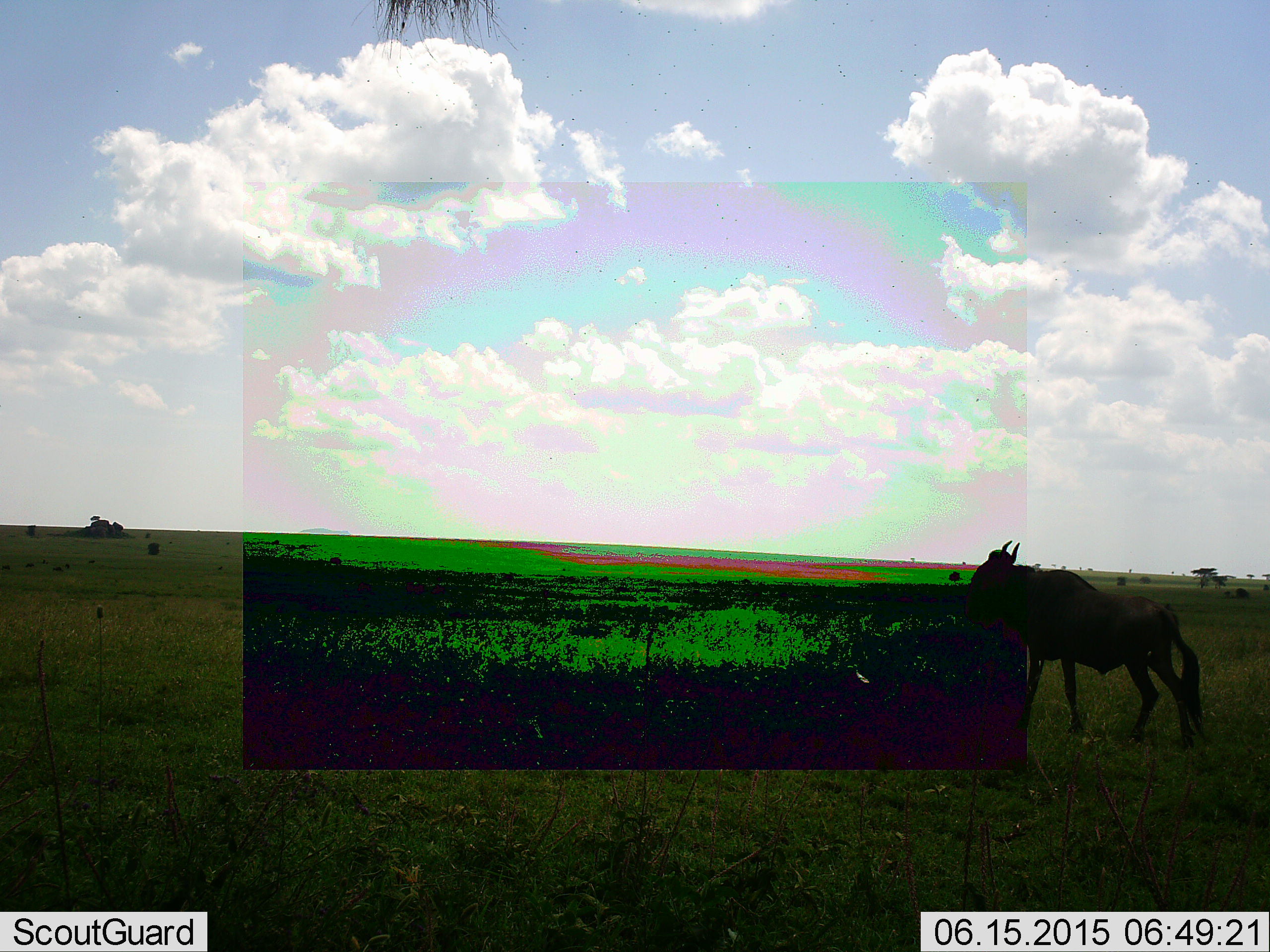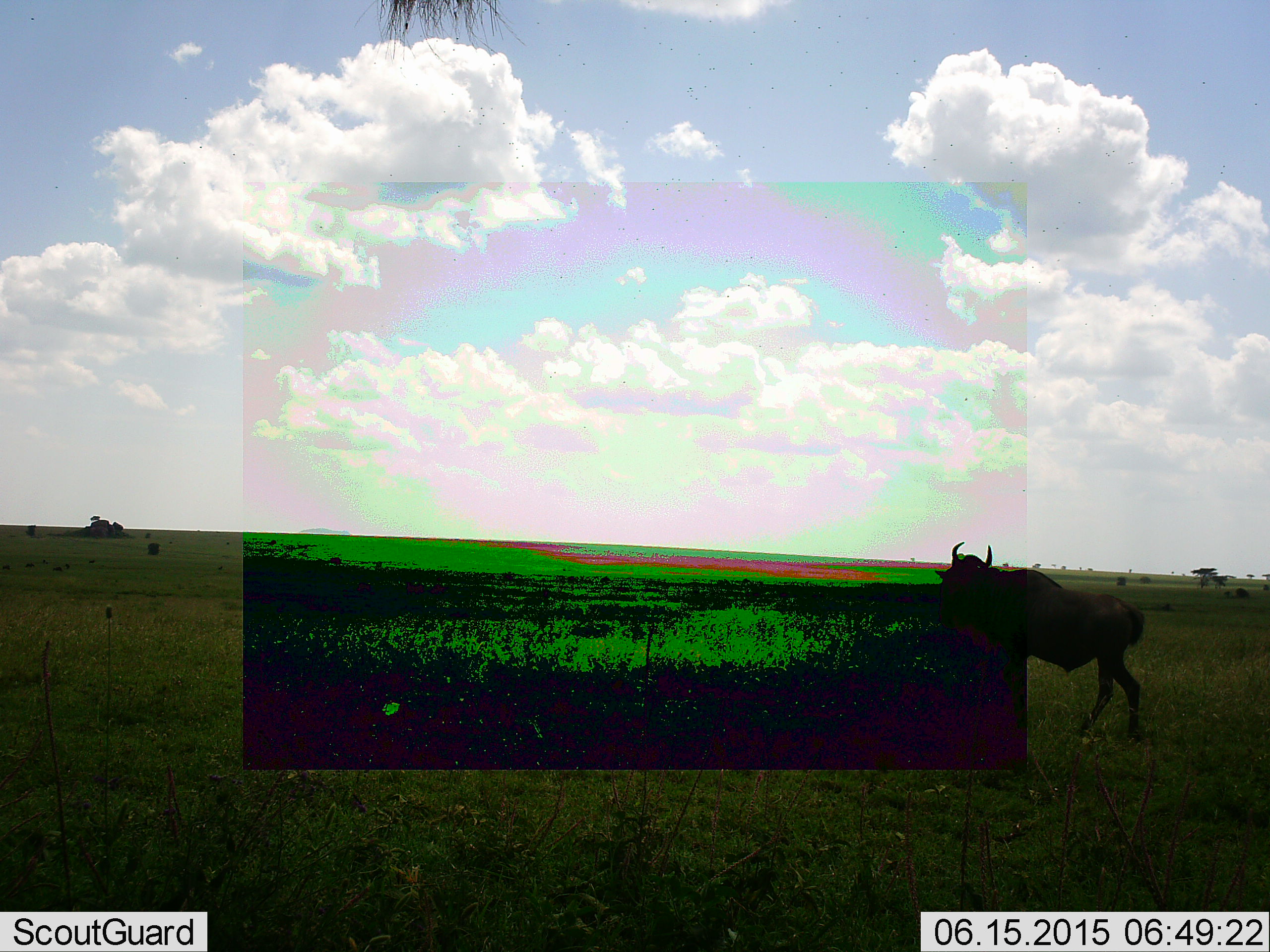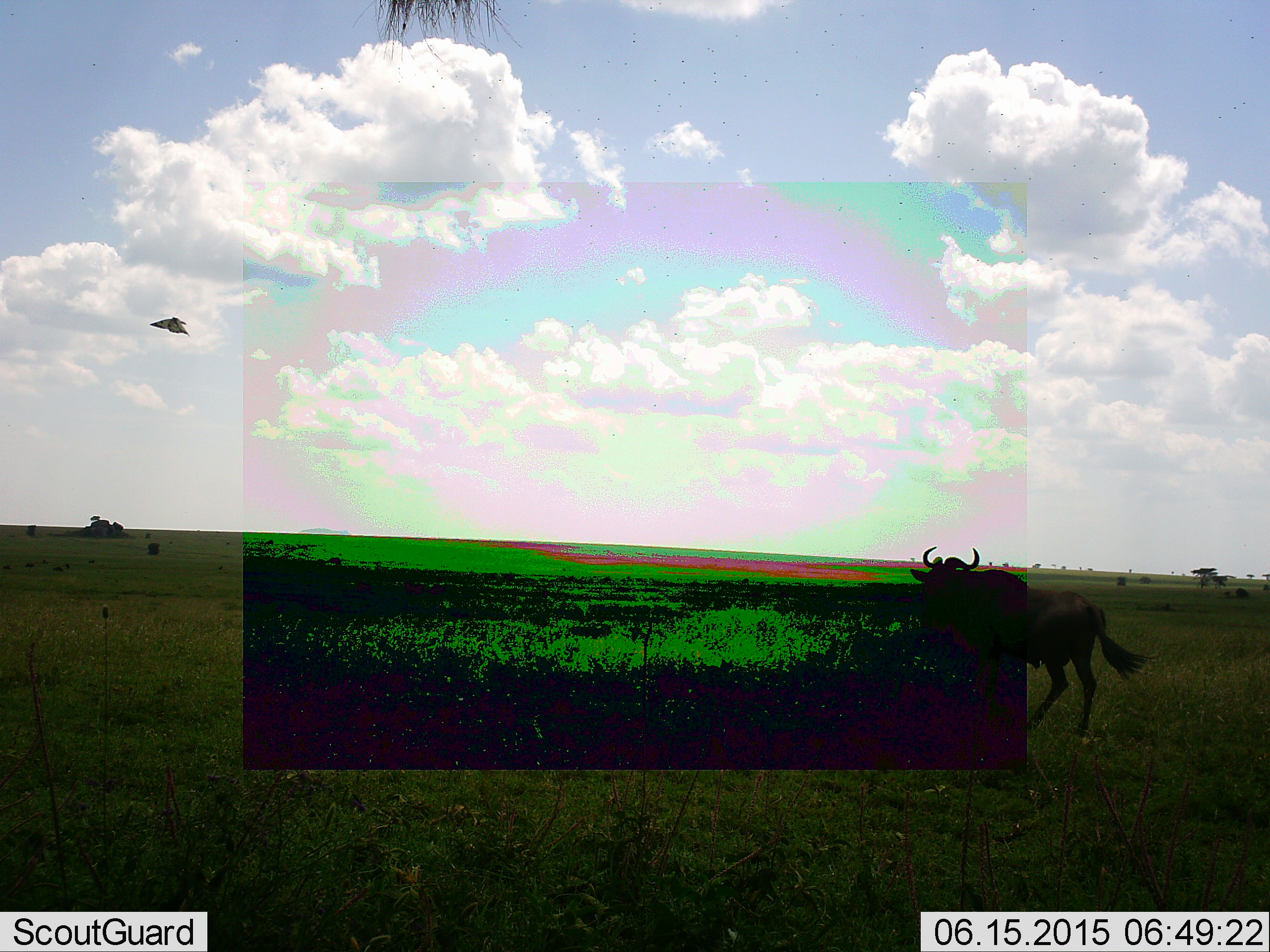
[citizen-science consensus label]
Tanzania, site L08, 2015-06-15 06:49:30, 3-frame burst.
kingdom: Animalia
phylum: Chordata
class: Mammalia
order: Artiodactyla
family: Bovidae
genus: Connochaetes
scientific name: Connochaetes taurinus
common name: blue wildebeest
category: wildebeest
Wildebeest (blue wildebeest) (Connochaetes taurinus), count 1. Behavior (volunteer vote fractions): standing 21%, resting 7%, moving 86%, interacting 0%. Young present (vote fraction): 0%. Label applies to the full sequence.